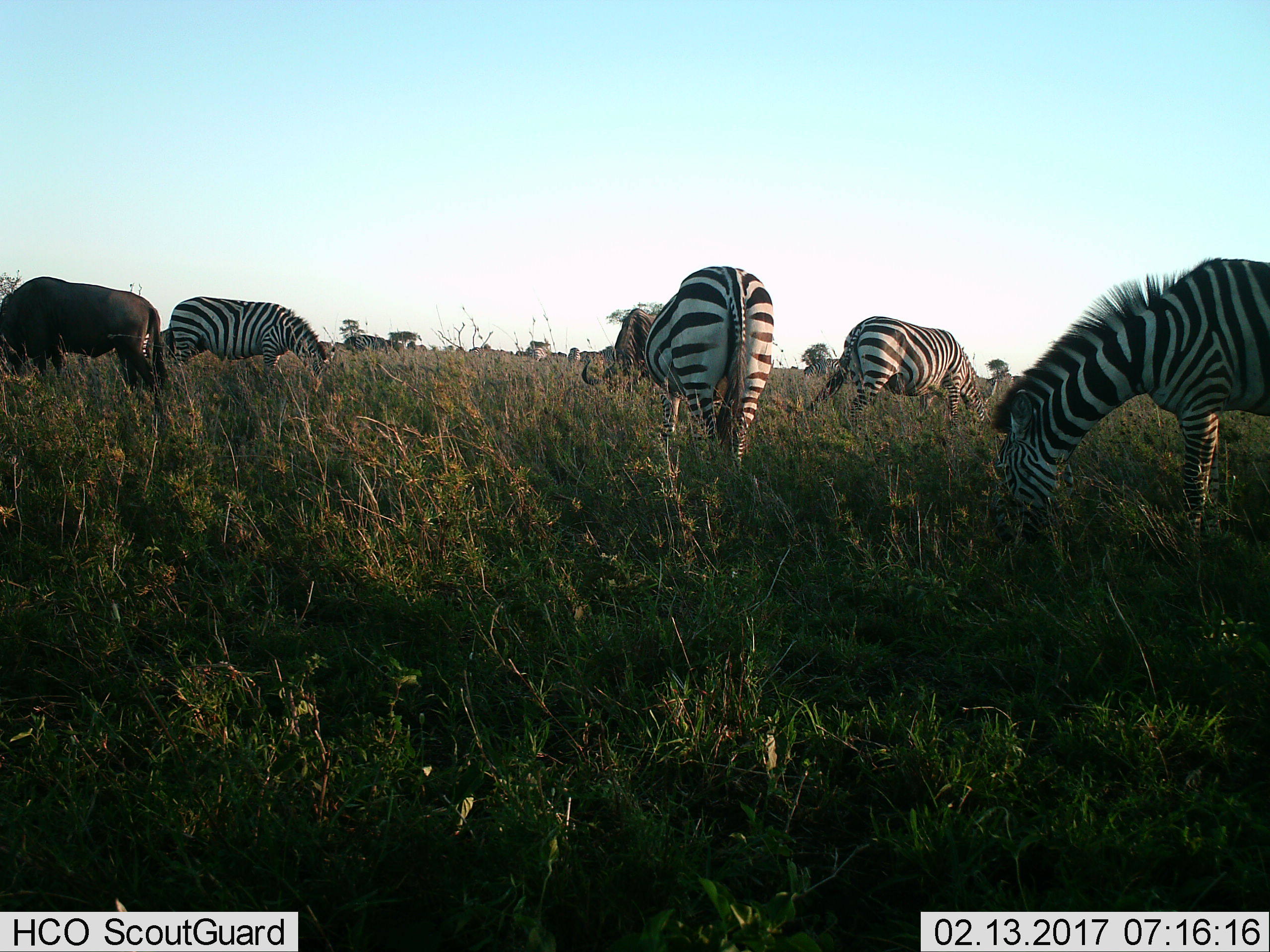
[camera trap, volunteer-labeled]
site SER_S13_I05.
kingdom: Animalia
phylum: Chordata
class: Mammalia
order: Perissodactyla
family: Equidae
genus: Equus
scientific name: Equus quagga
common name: plains zebra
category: zebraplains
Zebraplains (plains zebra) (Equus quagga), count 11-50. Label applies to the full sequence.